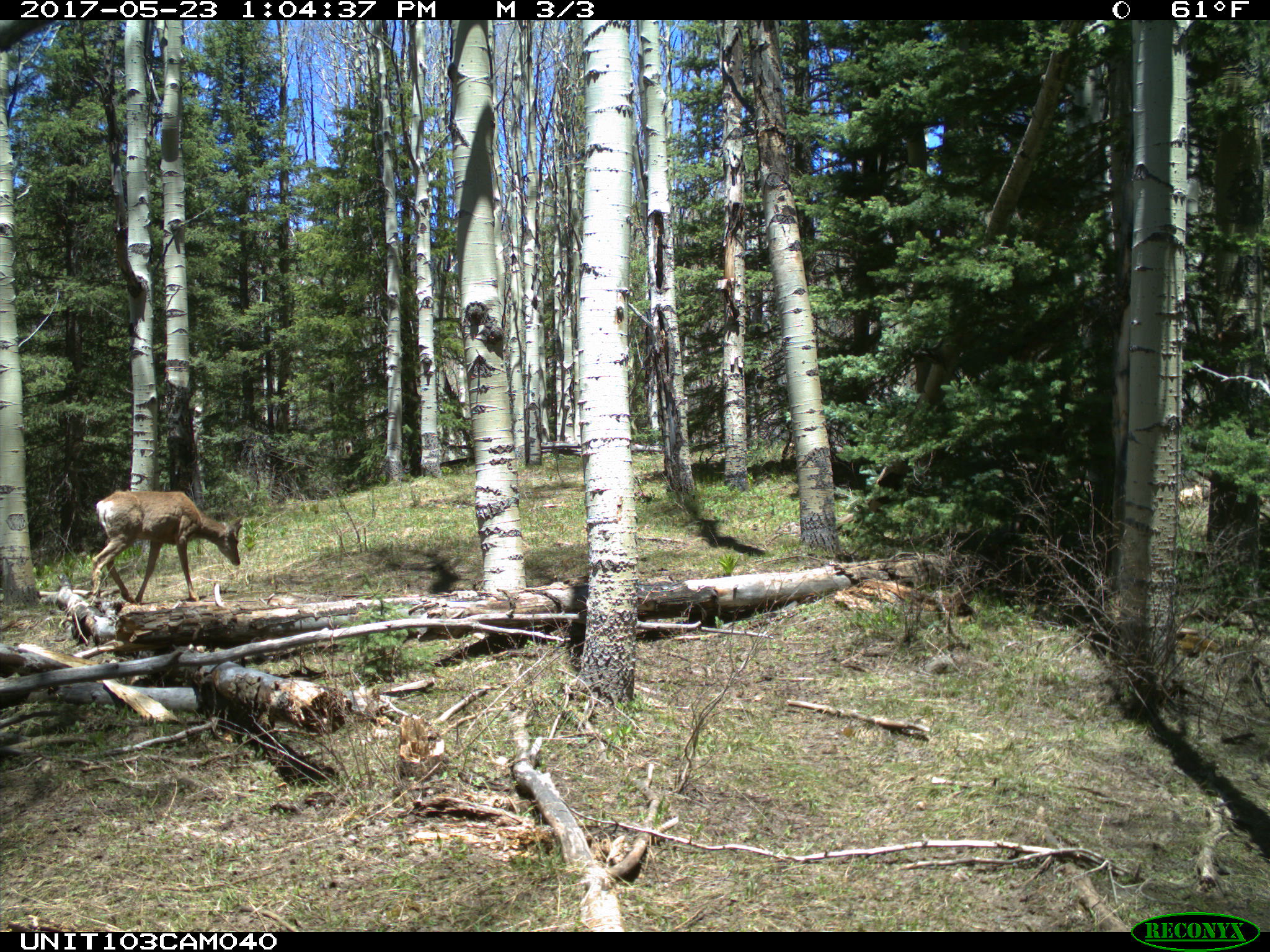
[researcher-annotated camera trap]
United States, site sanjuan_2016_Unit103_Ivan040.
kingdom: Animalia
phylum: Chordata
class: Mammalia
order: Artiodactyla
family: Cervidae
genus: Odocoileus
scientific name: Odocoileus hemionus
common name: mule deer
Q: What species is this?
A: Odocoileus hemionus (mule deer).